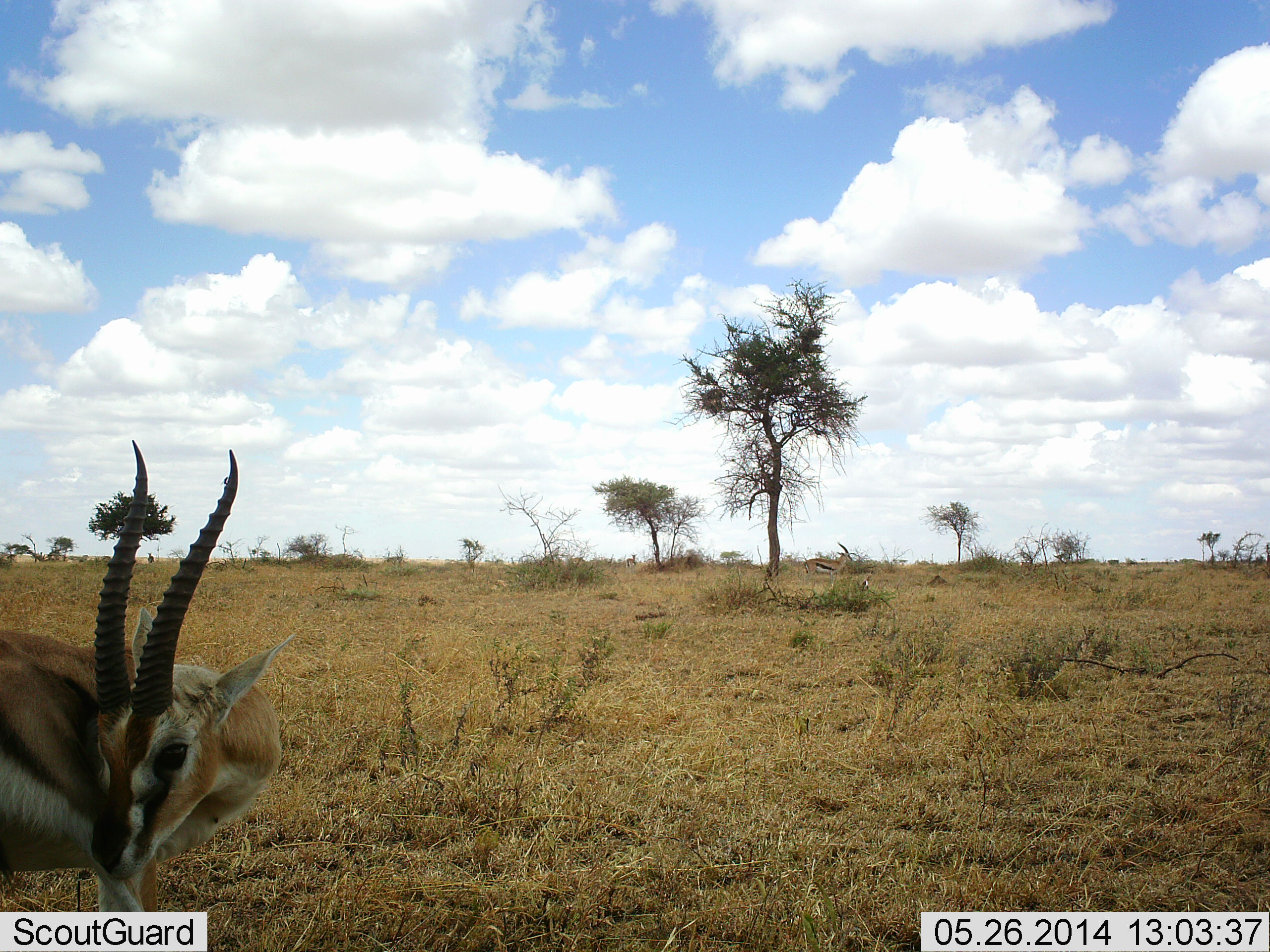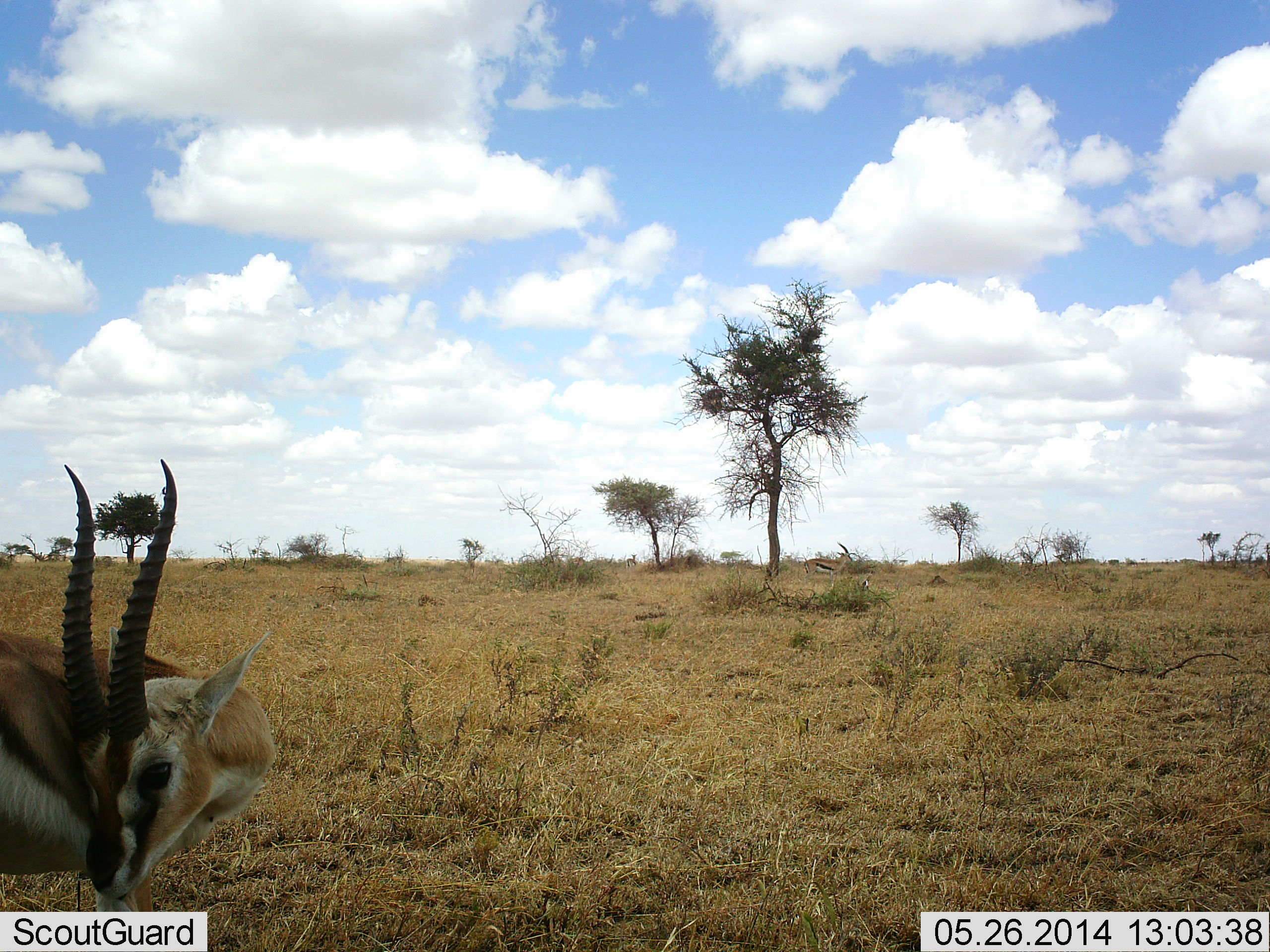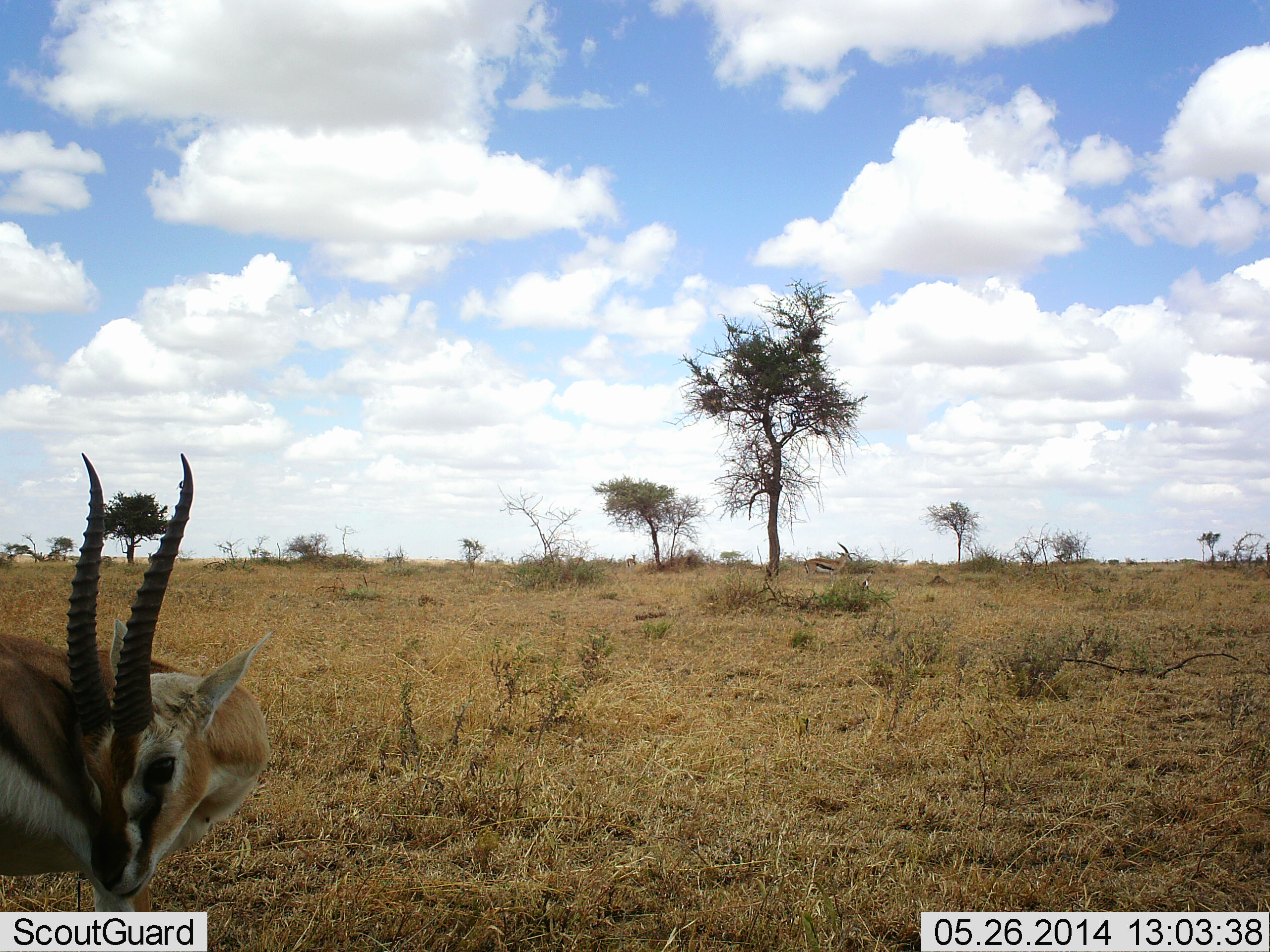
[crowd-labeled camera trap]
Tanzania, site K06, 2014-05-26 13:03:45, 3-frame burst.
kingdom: Animalia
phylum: Chordata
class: Mammalia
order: Artiodactyla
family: Bovidae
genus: Eudorcas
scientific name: Eudorcas thomsonii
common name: thomson's gazelle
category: gazellethomsons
Gazellethomsons (thomson's gazelle) (Eudorcas thomsonii), count 1. Behavior (volunteer vote fractions): standing 90%, resting 0%, moving 0%, interacting 10%. Young present (vote fraction): 0%. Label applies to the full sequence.